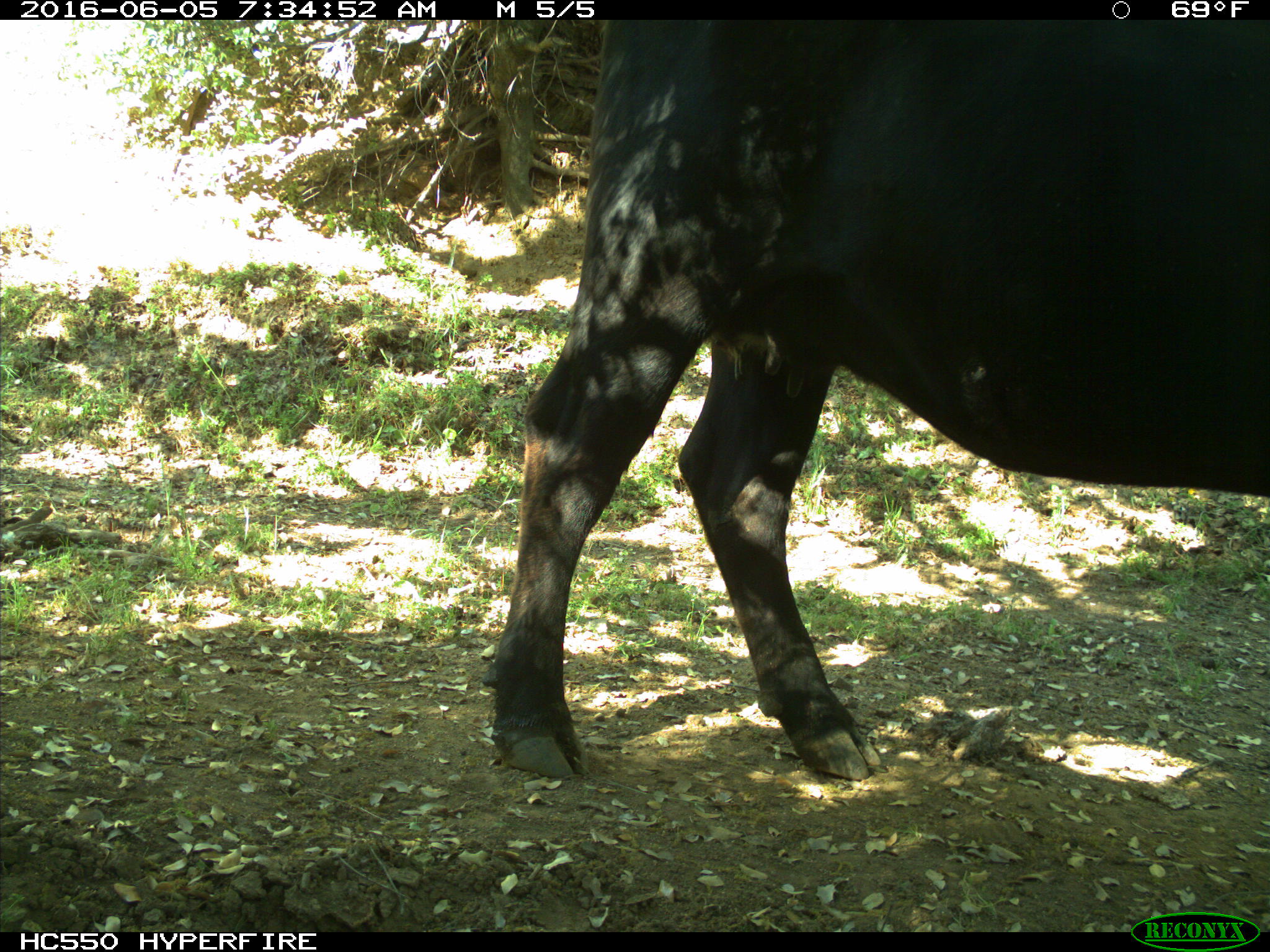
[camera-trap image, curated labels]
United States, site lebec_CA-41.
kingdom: Animalia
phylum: Chordata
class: Mammalia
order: Artiodactyla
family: Bovidae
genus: Bos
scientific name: Bos taurus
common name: domestic cow